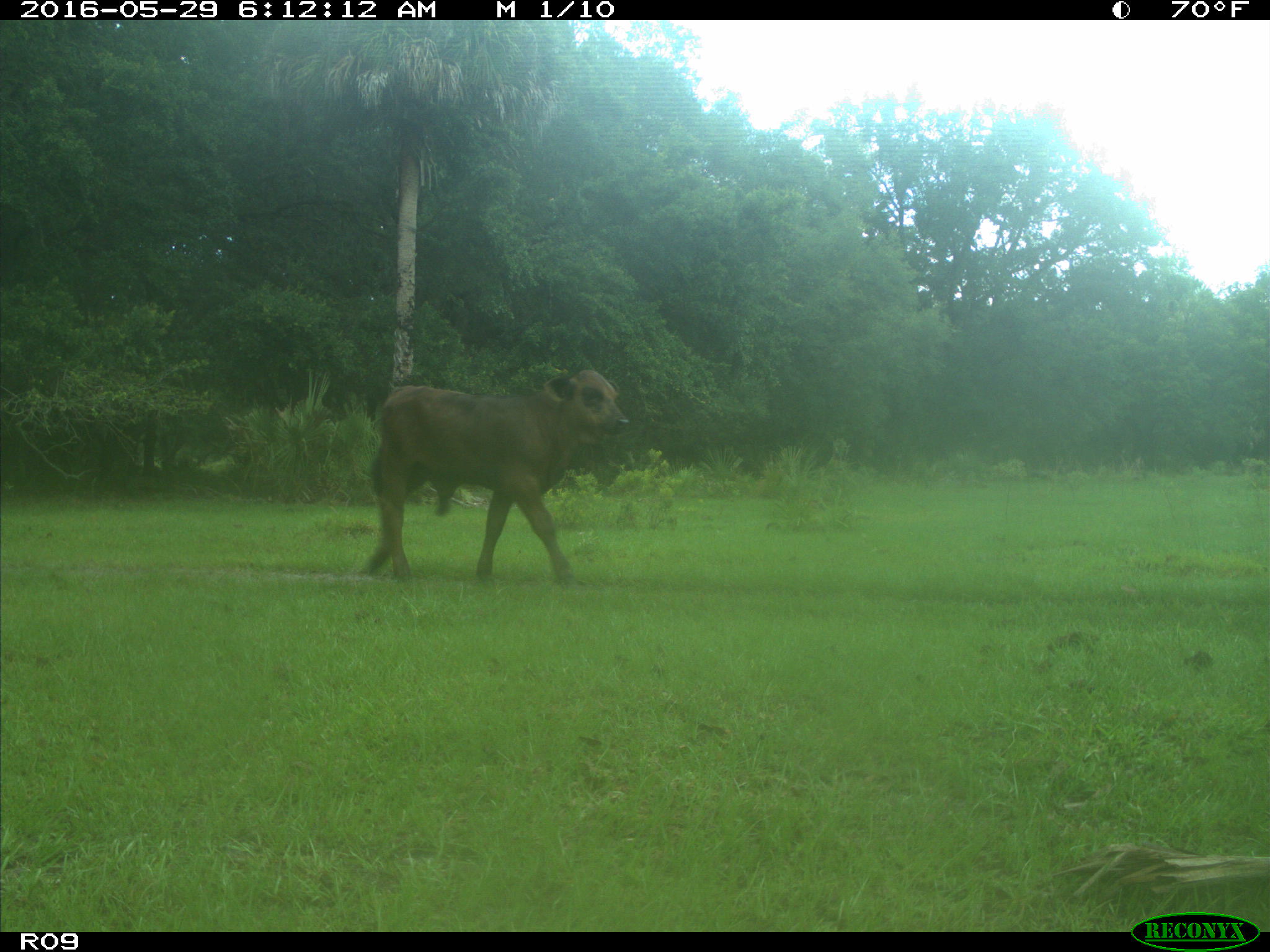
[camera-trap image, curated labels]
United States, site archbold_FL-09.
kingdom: Animalia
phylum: Chordata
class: Mammalia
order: Artiodactyla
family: Bovidae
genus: Bos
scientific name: Bos taurus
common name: domestic cow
Bos taurus (domestic cow).